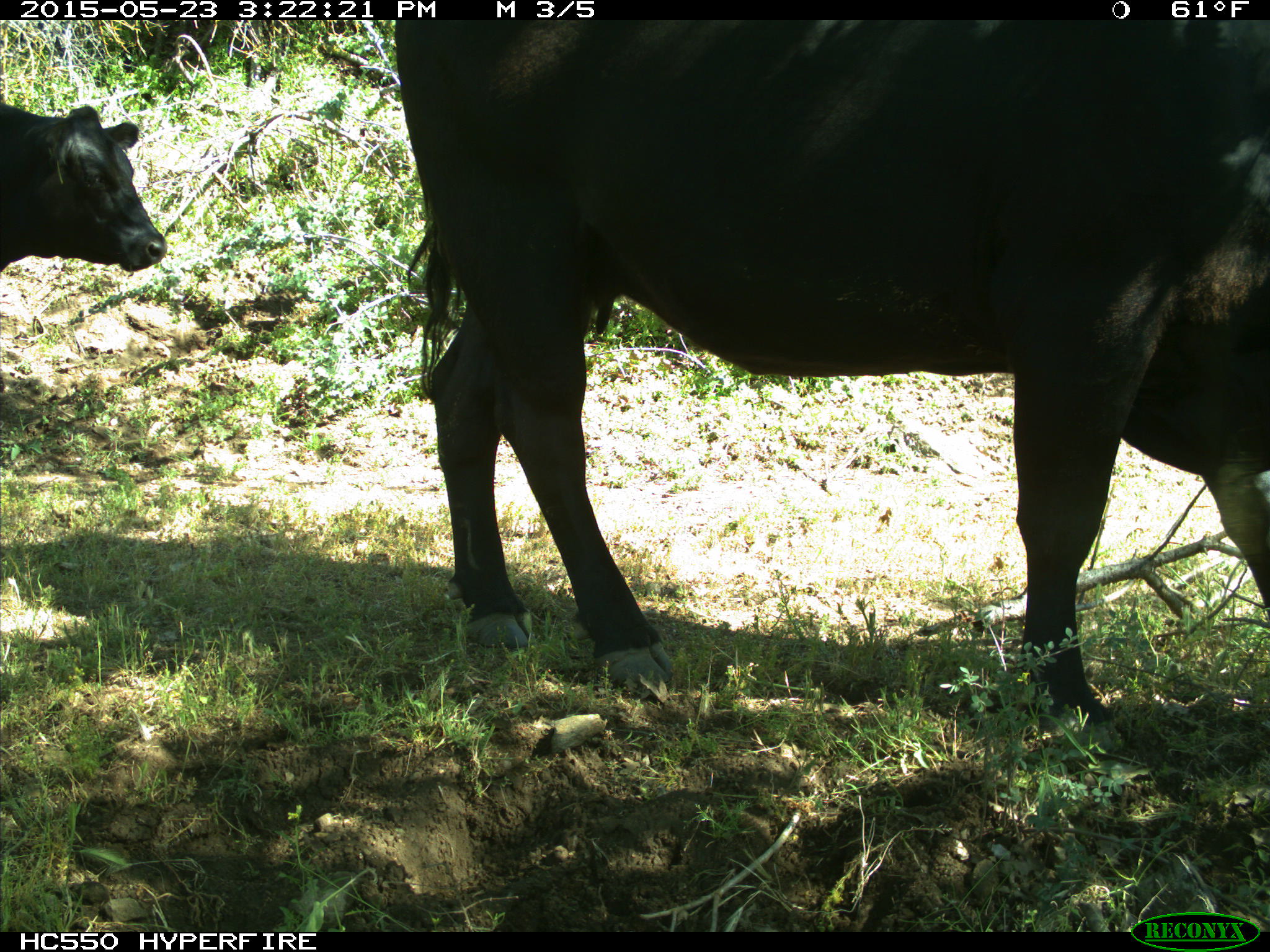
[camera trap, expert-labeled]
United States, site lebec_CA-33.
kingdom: Animalia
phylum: Chordata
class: Mammalia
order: Artiodactyla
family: Bovidae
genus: Bos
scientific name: Bos taurus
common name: domestic cow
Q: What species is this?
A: Bos taurus (domestic cow).